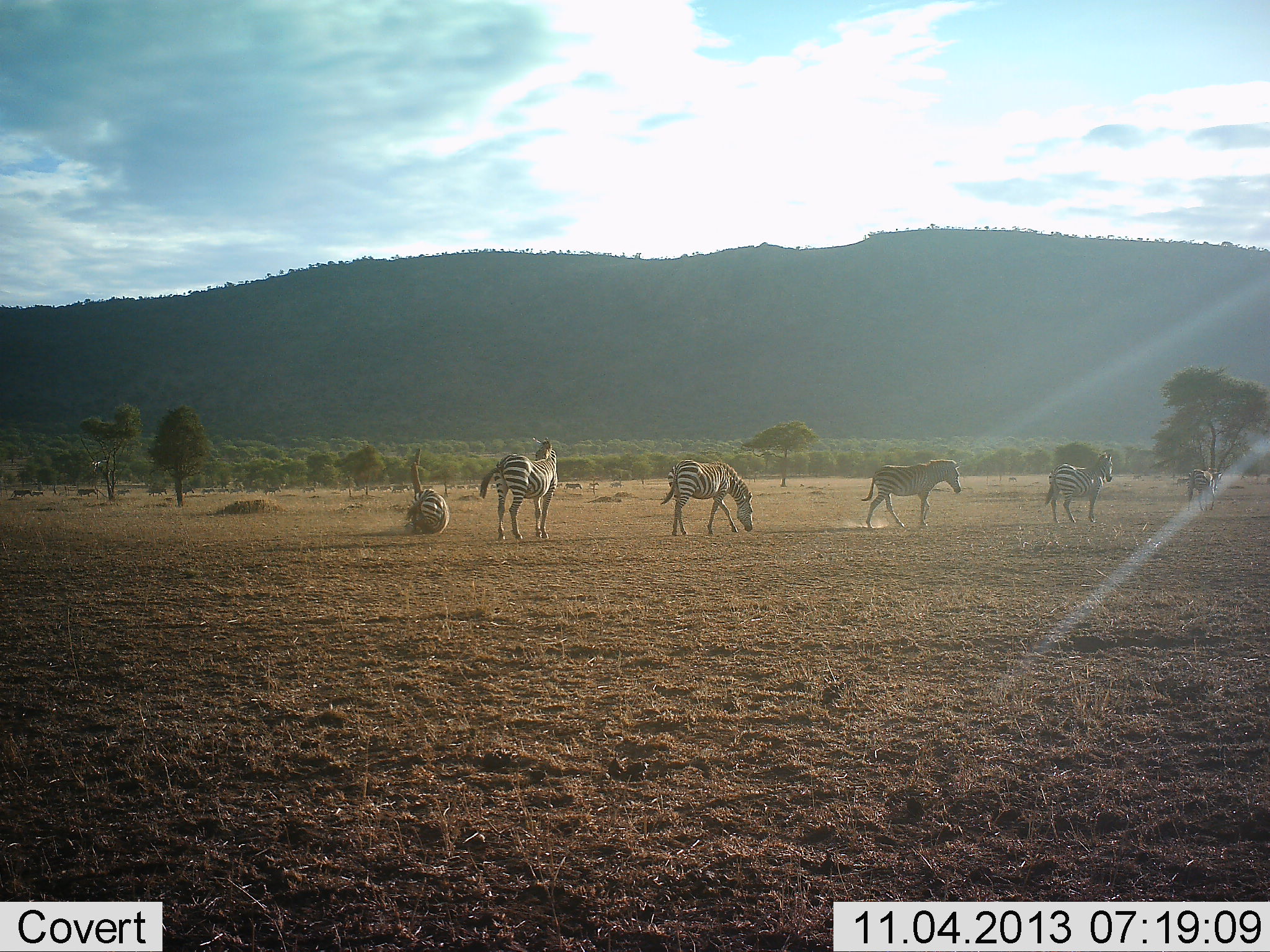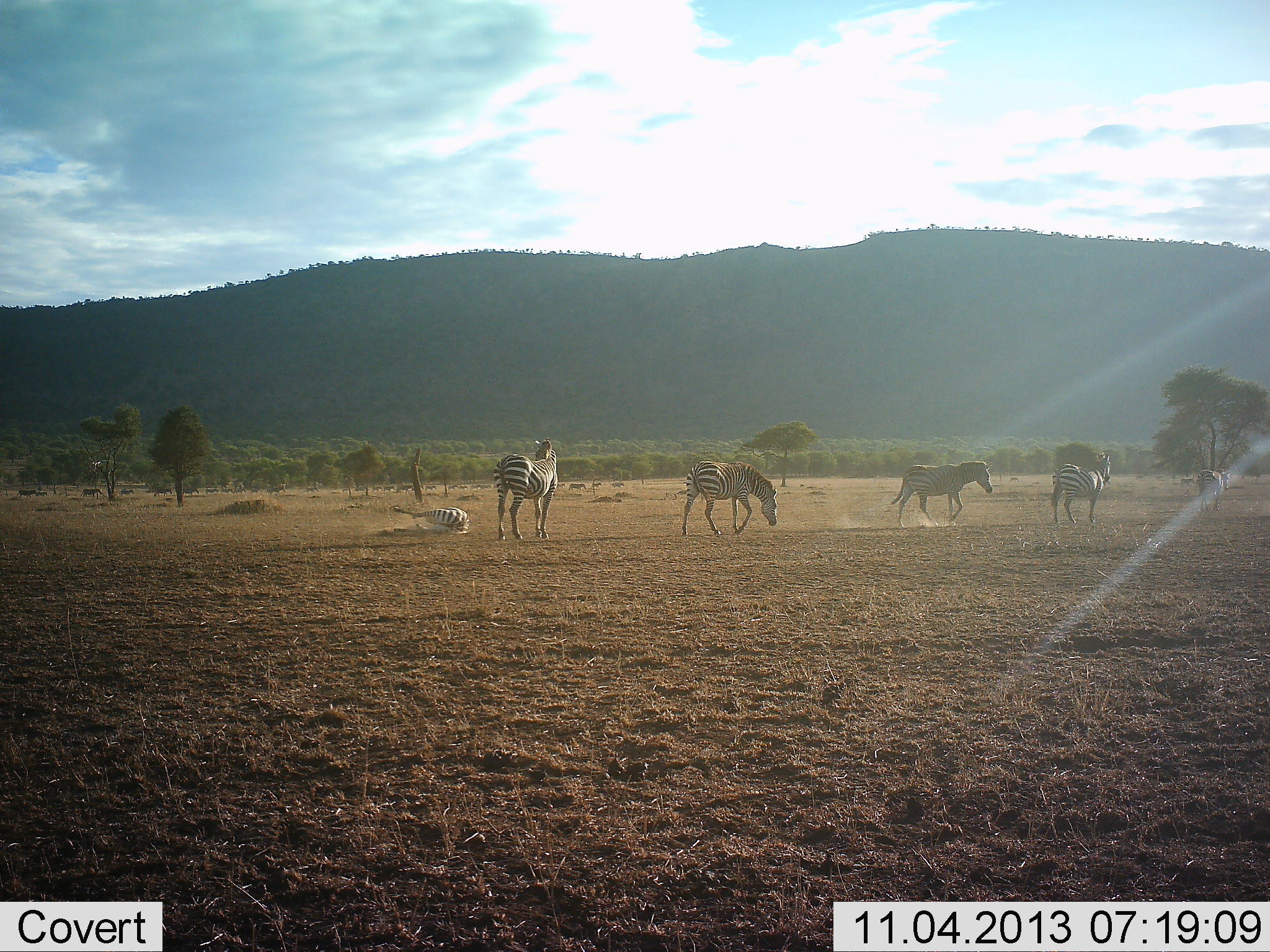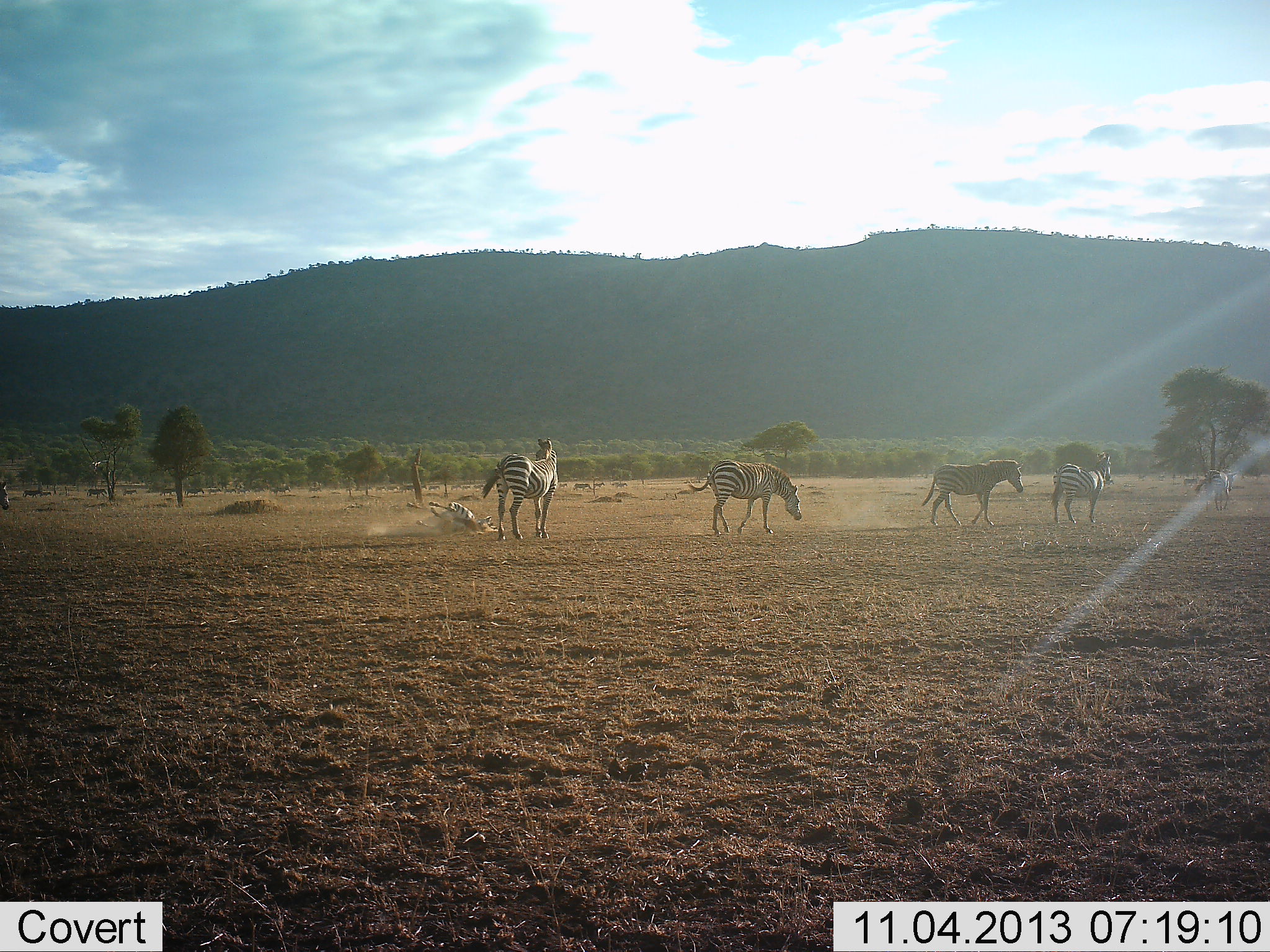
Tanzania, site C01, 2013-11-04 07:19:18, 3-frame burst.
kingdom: Animalia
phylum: Chordata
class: Mammalia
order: Perissodactyla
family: Equidae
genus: Equus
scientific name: Equus quagga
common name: plains zebra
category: zebra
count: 6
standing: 58%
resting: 17%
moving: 100%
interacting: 17%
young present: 0%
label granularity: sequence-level